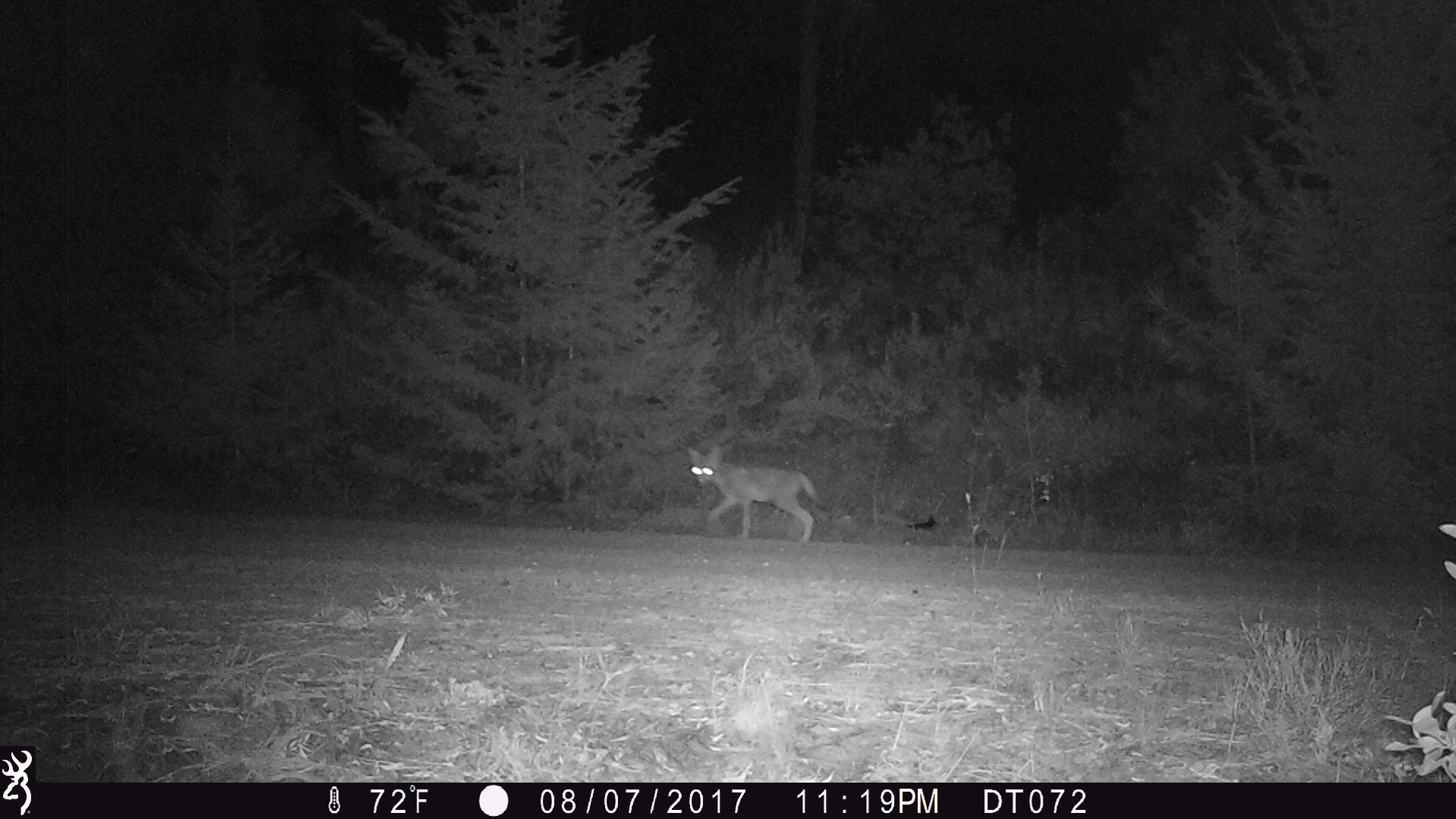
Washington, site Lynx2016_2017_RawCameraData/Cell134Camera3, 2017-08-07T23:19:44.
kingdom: Animalia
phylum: Chordata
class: Mammalia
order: Carnivora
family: Canidae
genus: Canis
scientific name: Canis latrans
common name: coyote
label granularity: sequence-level